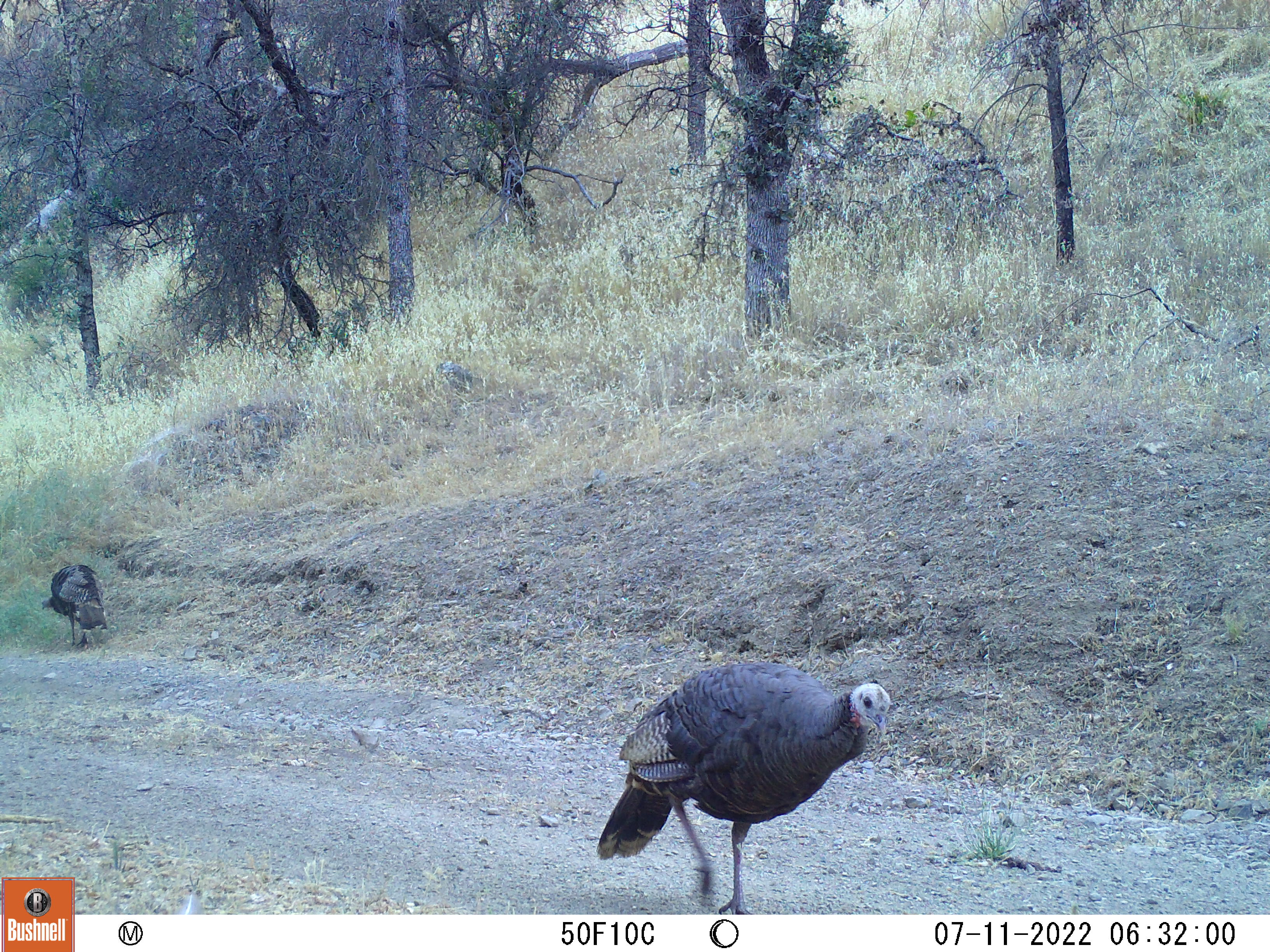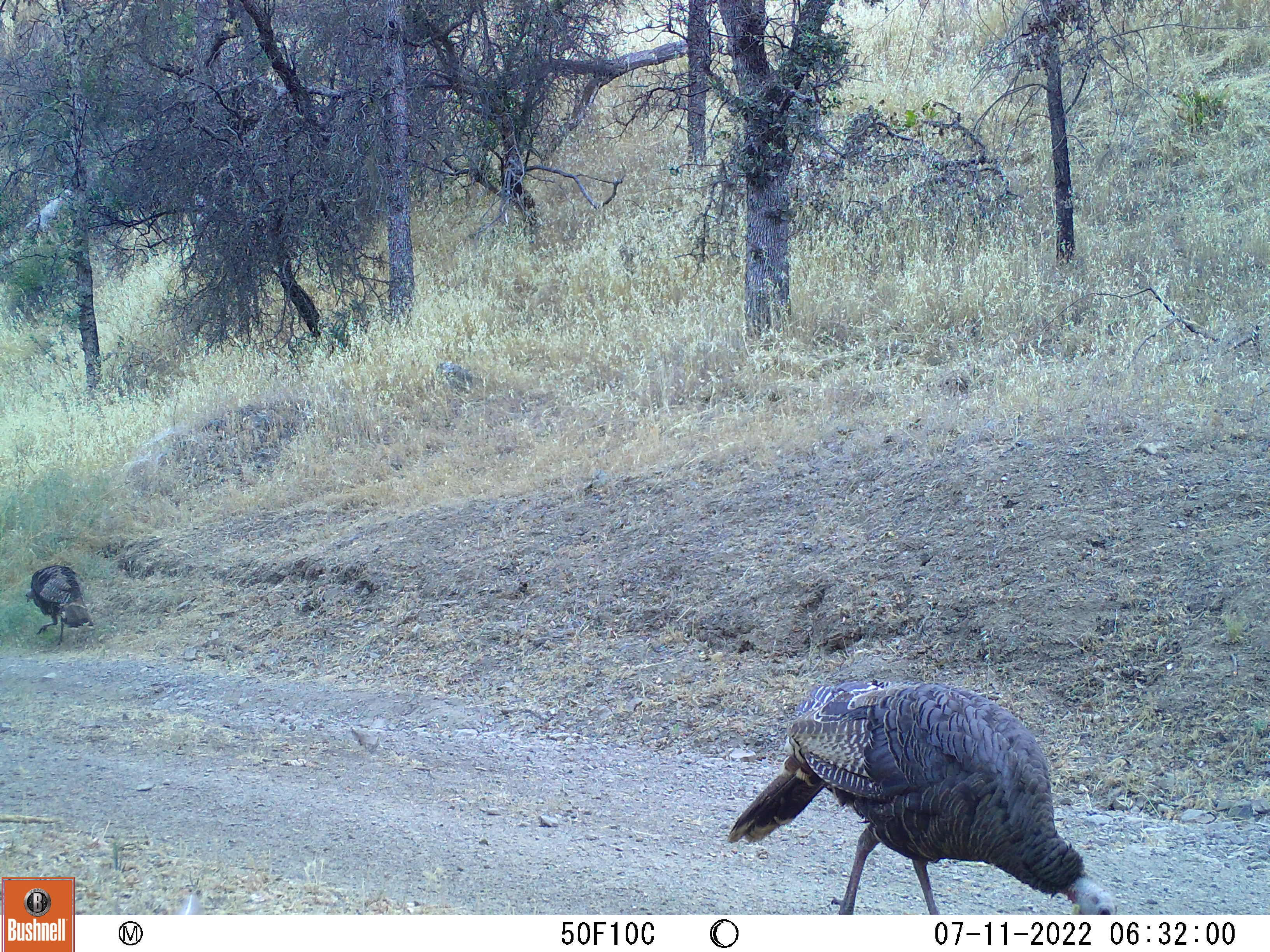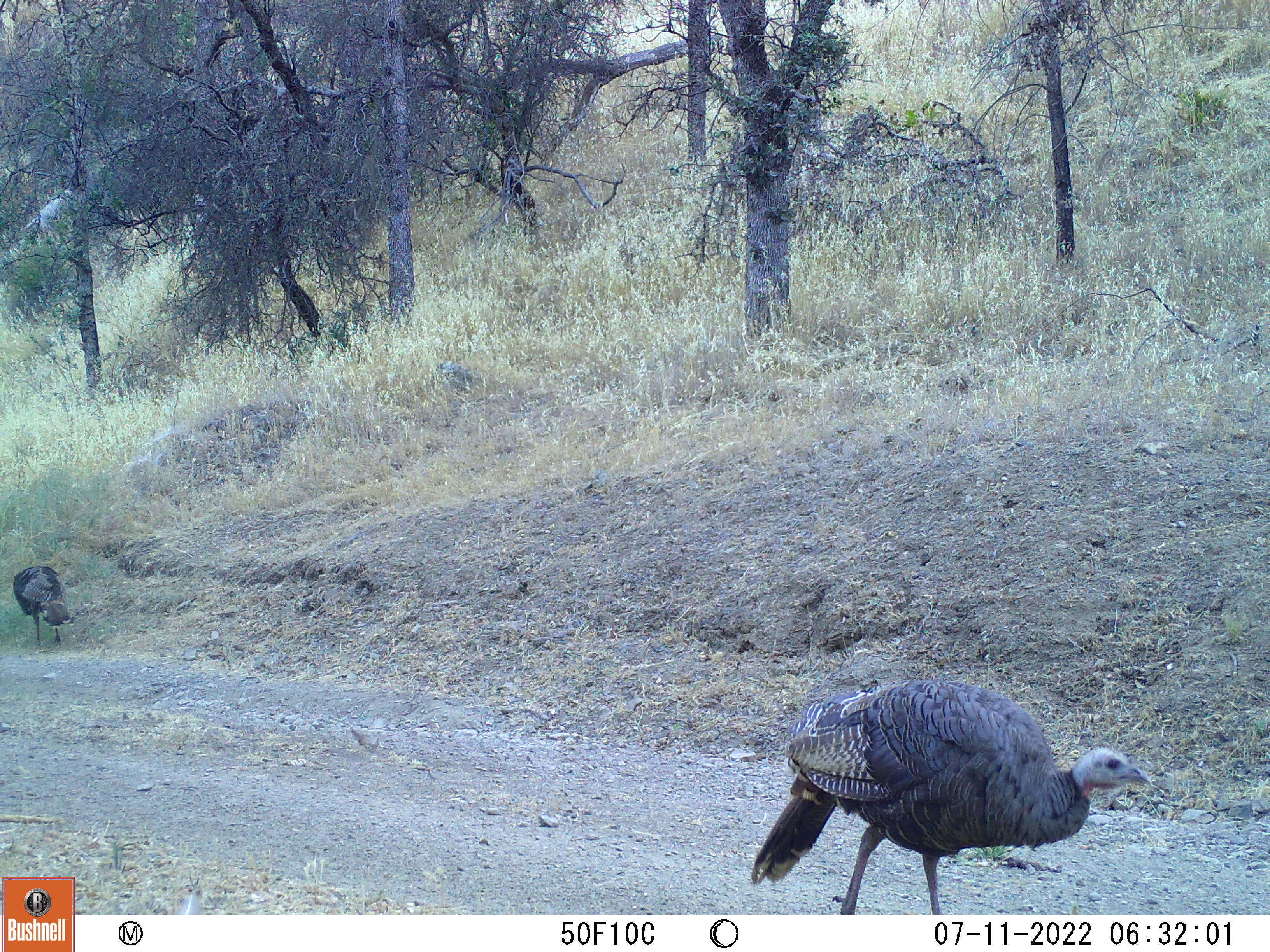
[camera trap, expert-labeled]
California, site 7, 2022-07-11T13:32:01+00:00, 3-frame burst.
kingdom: Animalia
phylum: Chordata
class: Aves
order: Galliformes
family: Phasianidae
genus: Meleagris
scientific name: Meleagris gallopavo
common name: turkey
Turkey (Meleagris gallopavo).